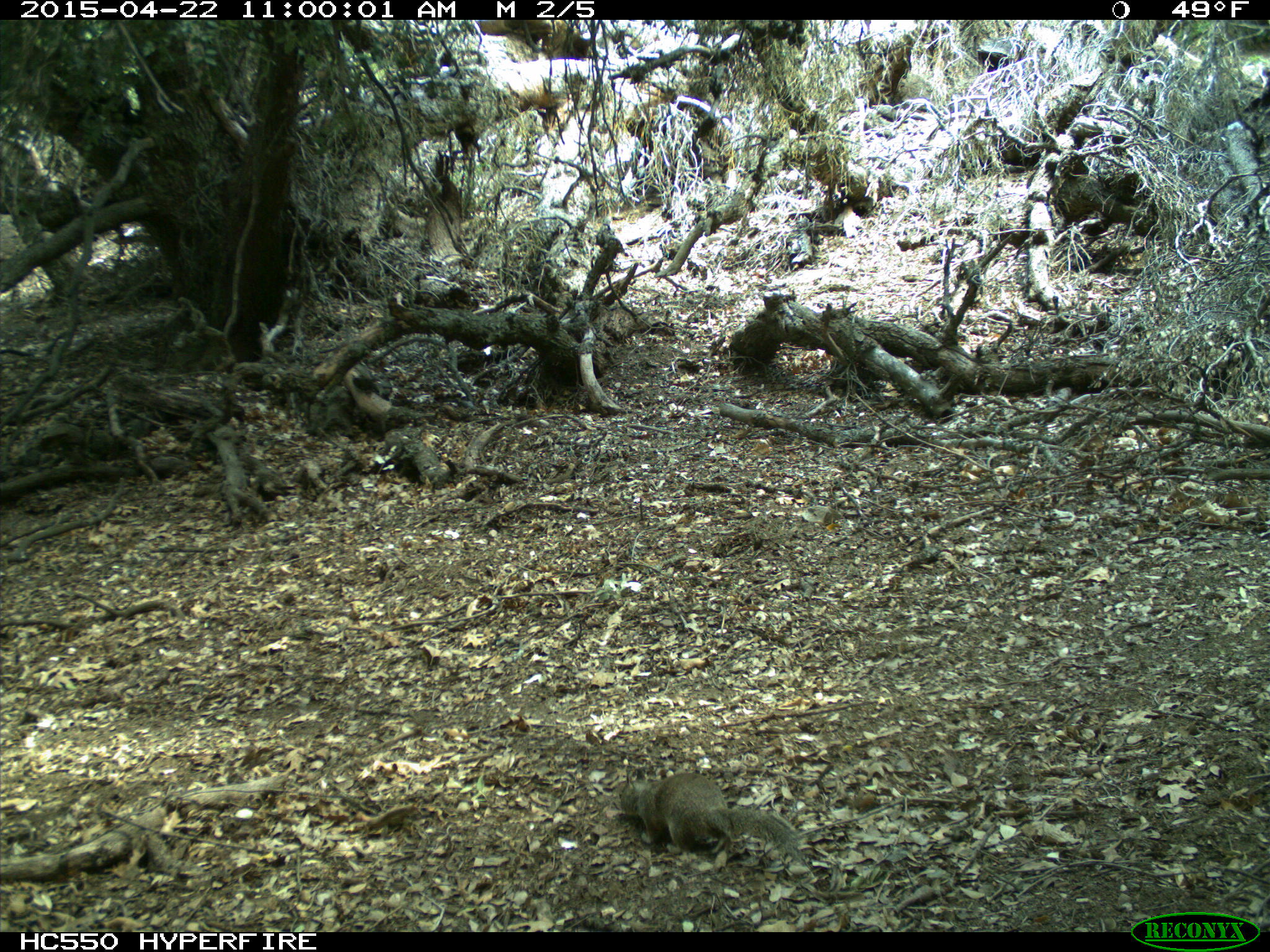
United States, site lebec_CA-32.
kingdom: Animalia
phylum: Chordata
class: Mammalia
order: Rodentia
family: Sciuridae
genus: Otospermophilus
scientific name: Otospermophilus beecheyi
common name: california ground squirrel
Otospermophilus beecheyi (california ground squirrel).